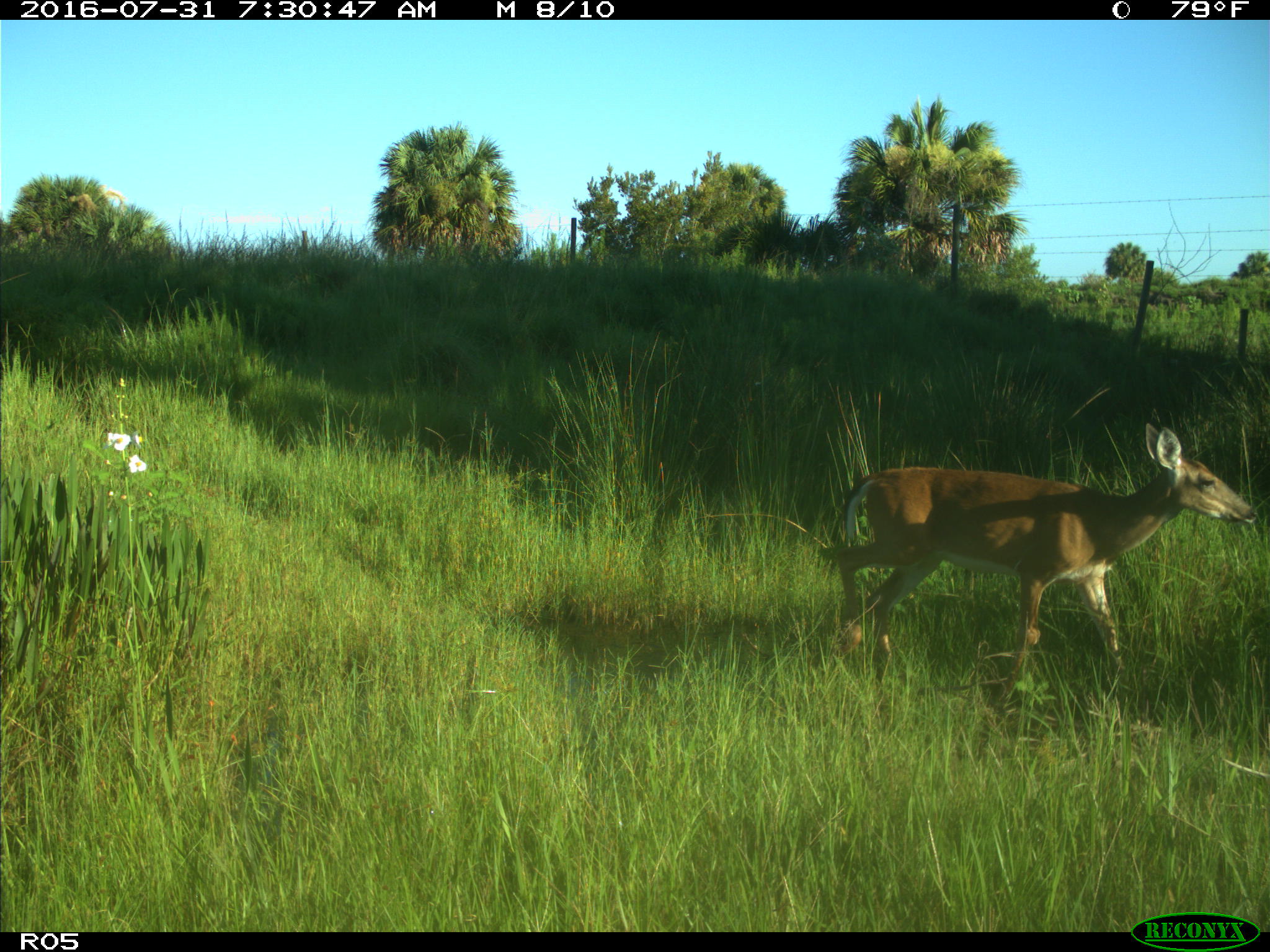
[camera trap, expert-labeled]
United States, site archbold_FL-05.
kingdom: Animalia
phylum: Chordata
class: Mammalia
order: Artiodactyla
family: Cervidae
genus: Odocoileus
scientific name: Odocoileus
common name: deer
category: unidentified deer